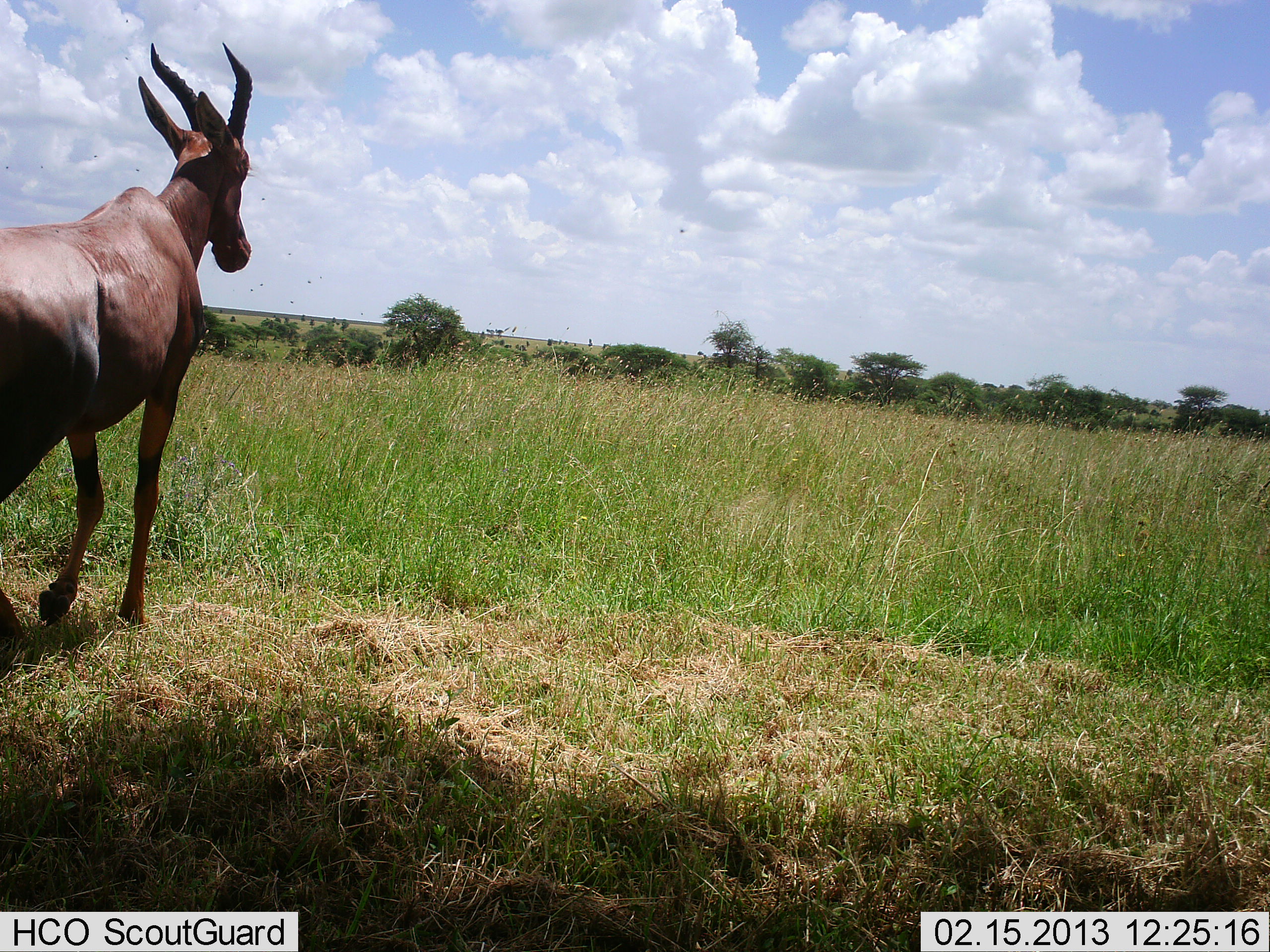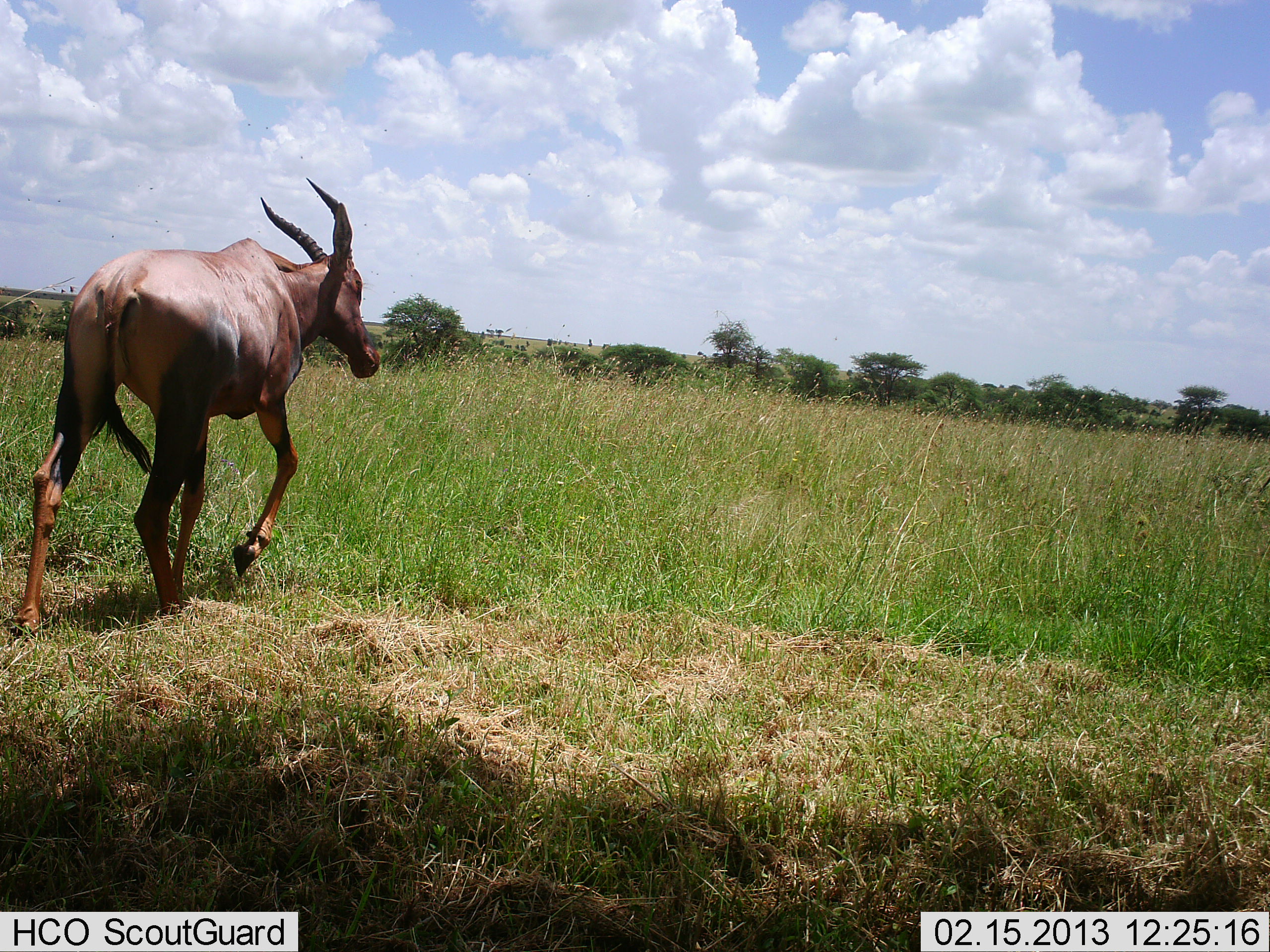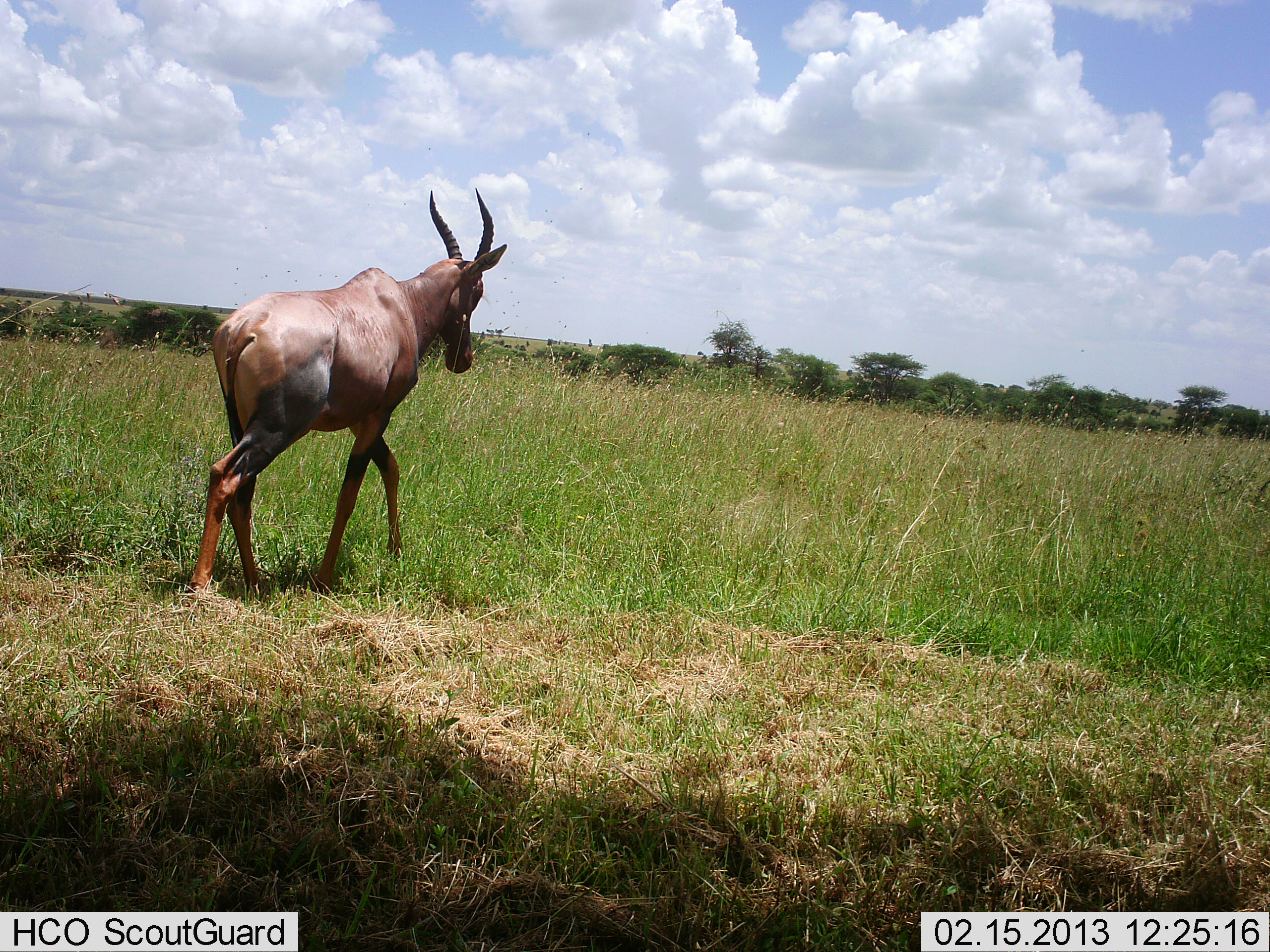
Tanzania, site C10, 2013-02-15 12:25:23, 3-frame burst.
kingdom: Animalia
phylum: Chordata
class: Mammalia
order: Artiodactyla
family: Bovidae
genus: Damaliscus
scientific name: Damaliscus lunatus jimela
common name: topi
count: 1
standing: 5%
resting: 0%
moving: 100%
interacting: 0%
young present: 0%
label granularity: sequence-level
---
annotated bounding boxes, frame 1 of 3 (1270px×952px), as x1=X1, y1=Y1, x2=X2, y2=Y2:
animal: x1=0, y1=42, x2=257, y2=650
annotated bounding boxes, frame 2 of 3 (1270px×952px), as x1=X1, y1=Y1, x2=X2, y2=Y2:
animal: x1=13, y1=175, x2=385, y2=645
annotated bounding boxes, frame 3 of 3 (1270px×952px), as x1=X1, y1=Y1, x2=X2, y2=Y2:
animal: x1=157, y1=186, x2=510, y2=604